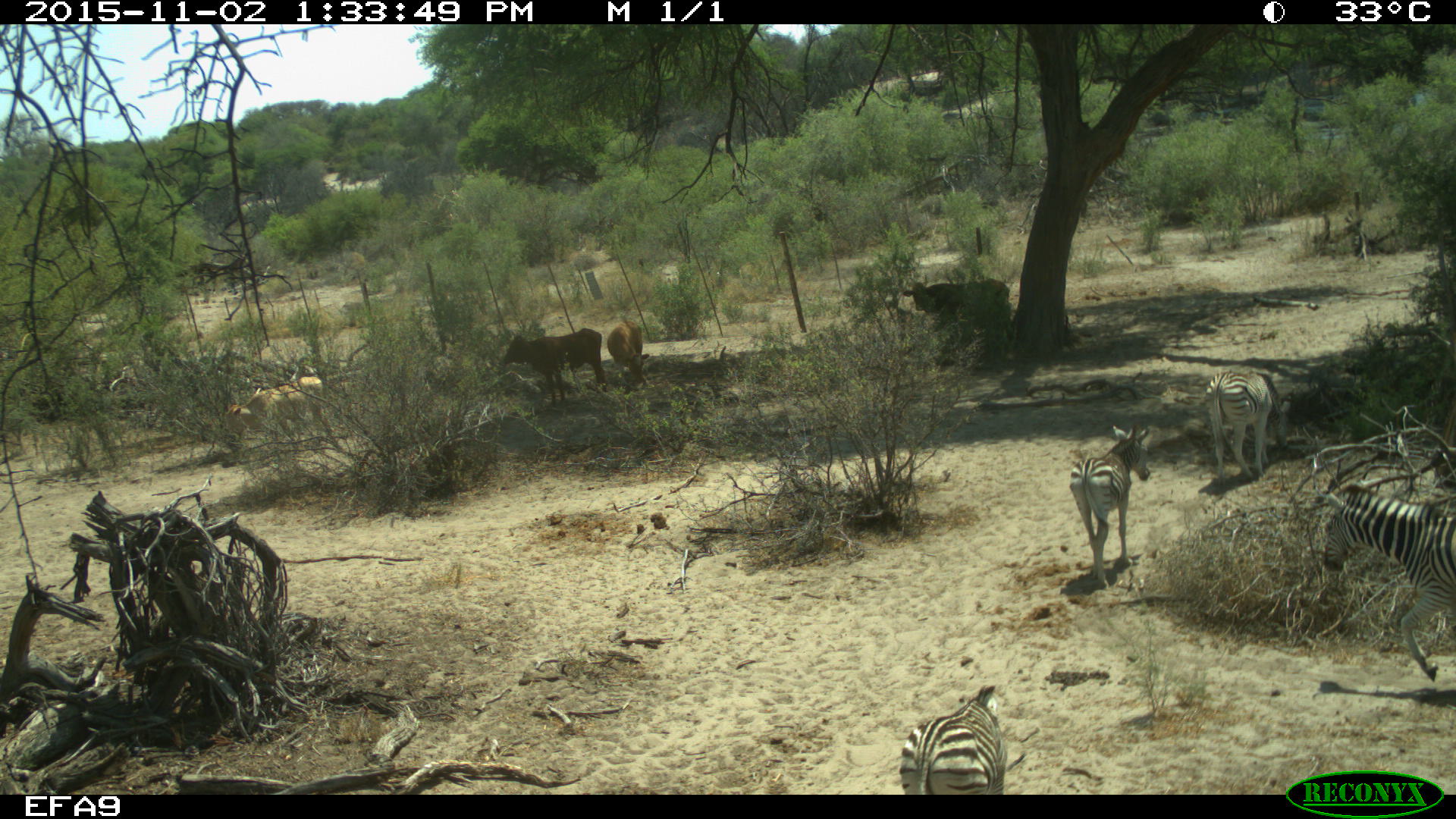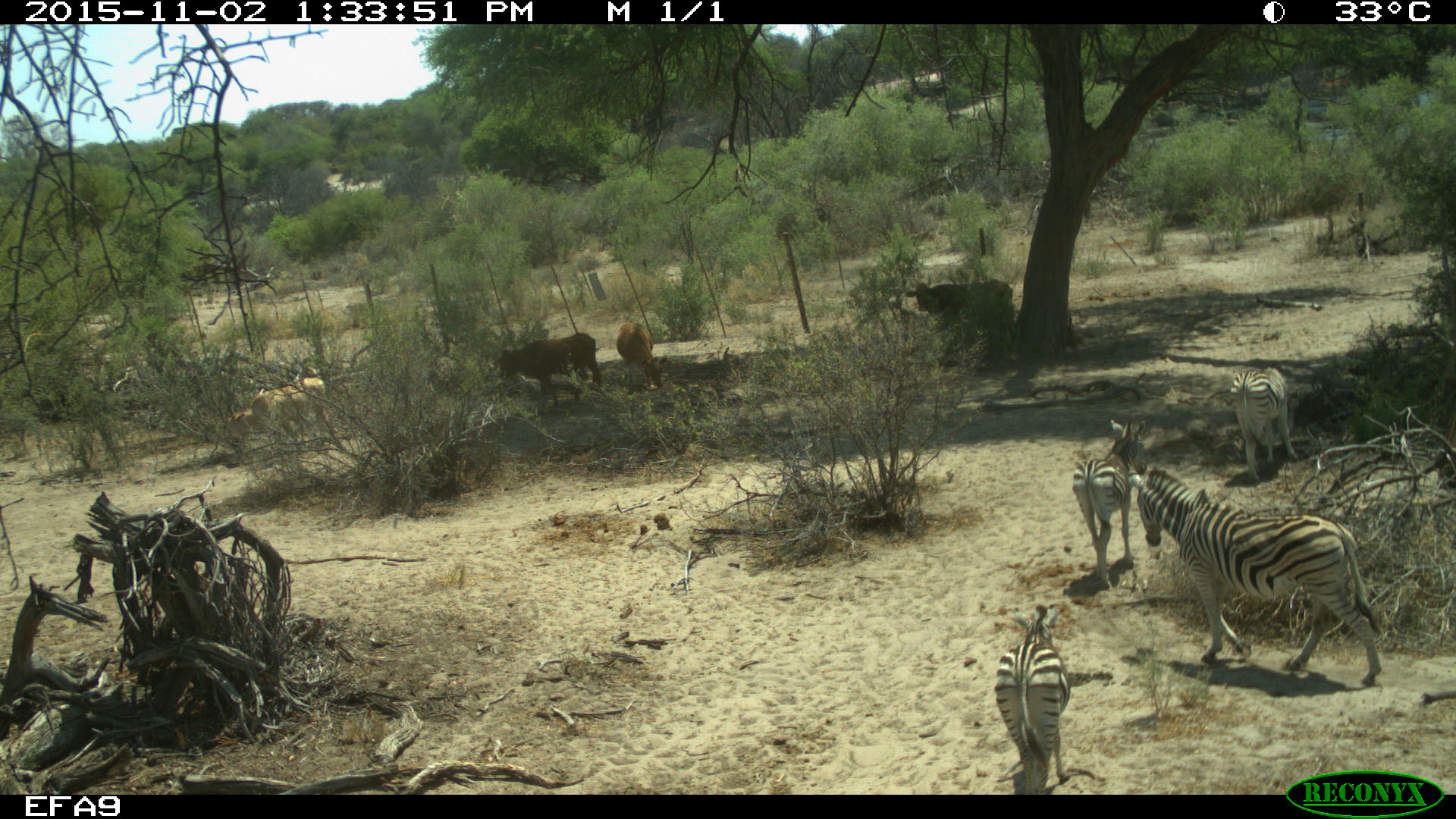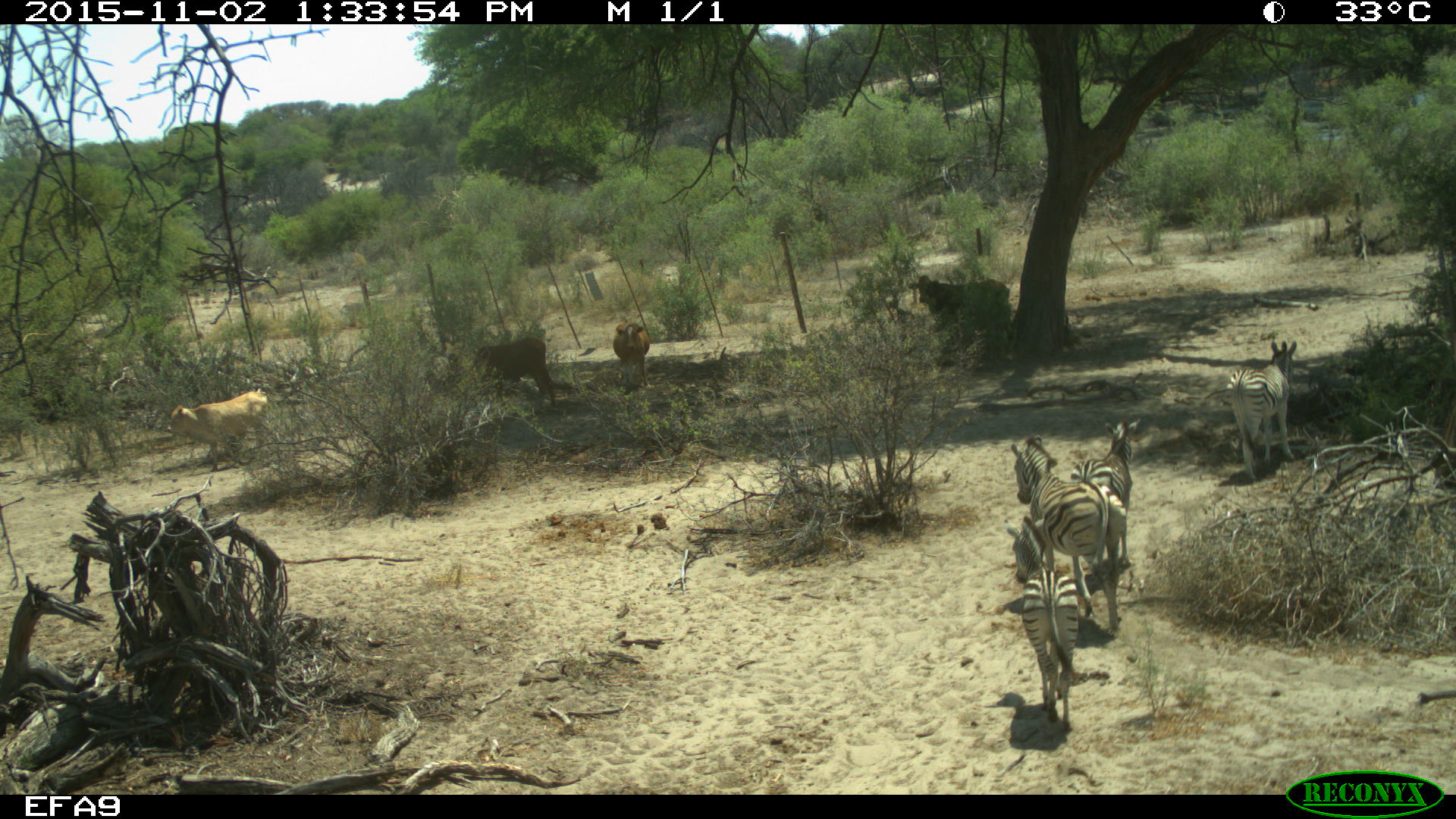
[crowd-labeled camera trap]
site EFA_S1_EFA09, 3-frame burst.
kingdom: Animalia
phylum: Chordata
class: Mammalia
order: Artiodactyla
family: Bovidae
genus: Bos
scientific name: Bos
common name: cattle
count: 4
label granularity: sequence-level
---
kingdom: Animalia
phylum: Chordata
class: Mammalia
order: Perissodactyla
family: Equidae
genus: Equus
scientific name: Equus quagga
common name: plains zebra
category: zebraplains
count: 4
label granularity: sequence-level